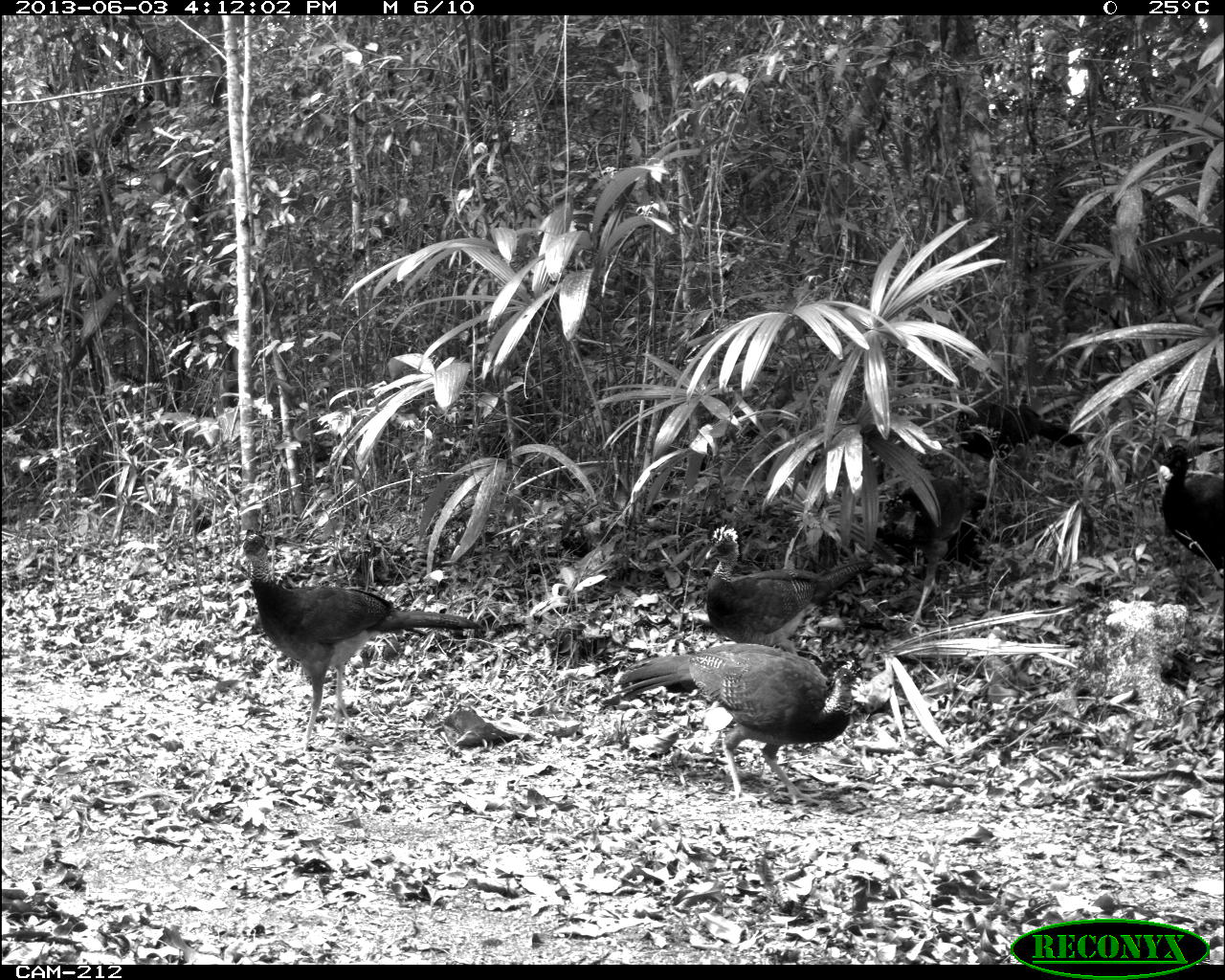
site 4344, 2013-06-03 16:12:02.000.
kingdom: Animalia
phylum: Chordata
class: Aves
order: Galliformes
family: Cracidae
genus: Crax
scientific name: Crax rubra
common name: great curassow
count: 5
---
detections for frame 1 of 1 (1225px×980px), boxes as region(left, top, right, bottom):
crax rubra: region(242, 528, 483, 752); region(613, 643, 862, 806); region(705, 524, 873, 653); region(882, 475, 987, 632); region(1157, 444, 1224, 578); region(953, 400, 1085, 464)